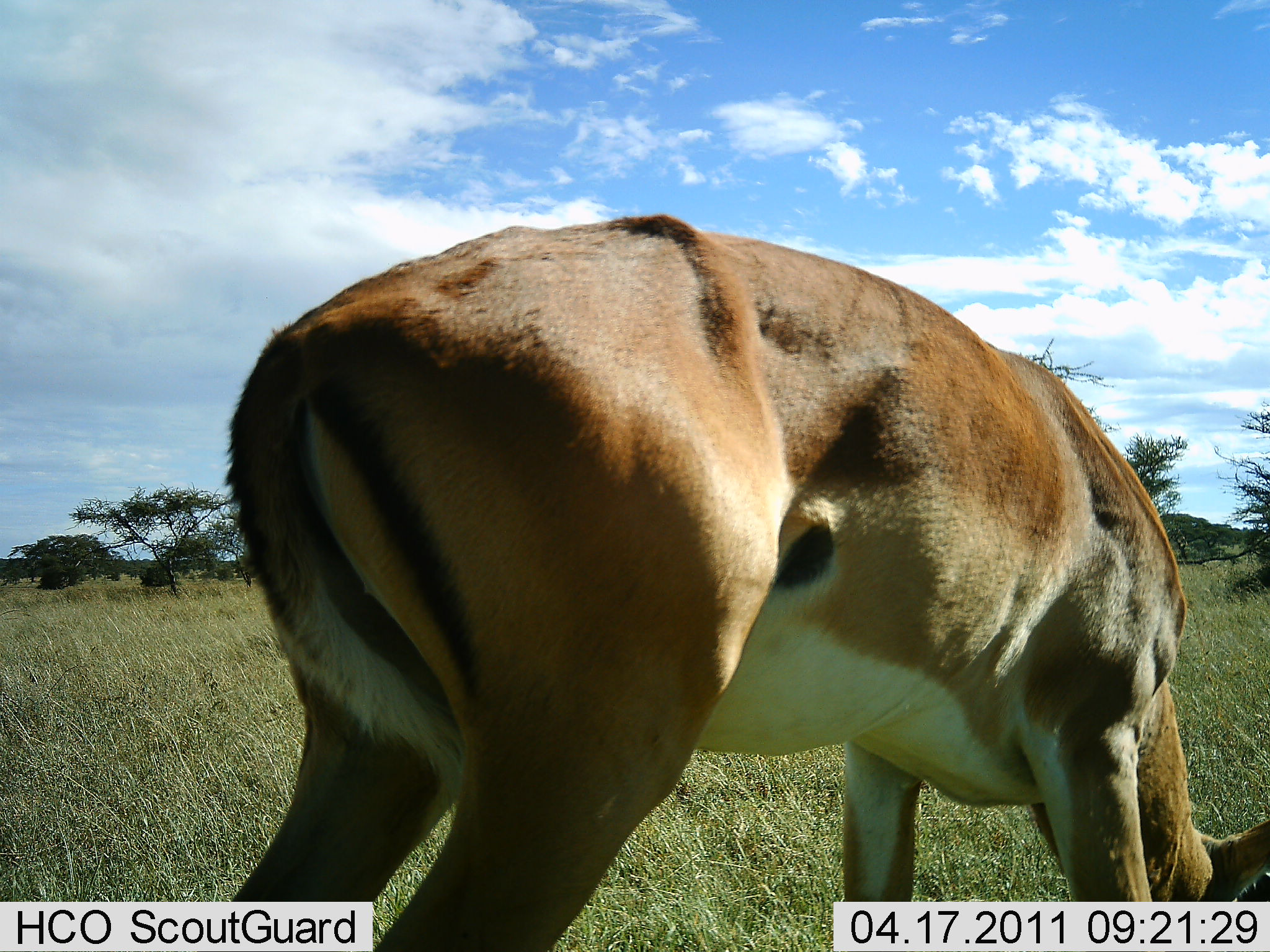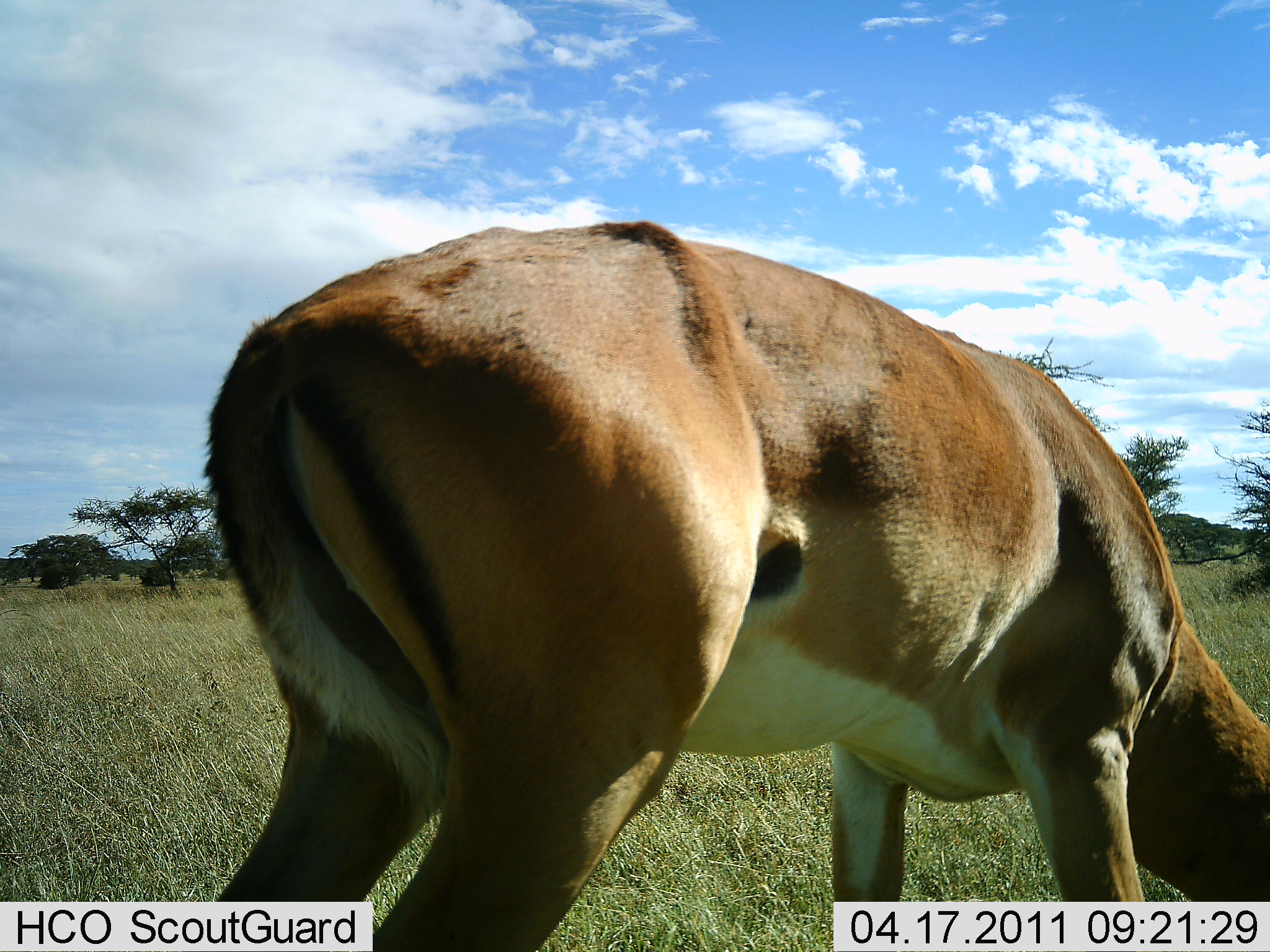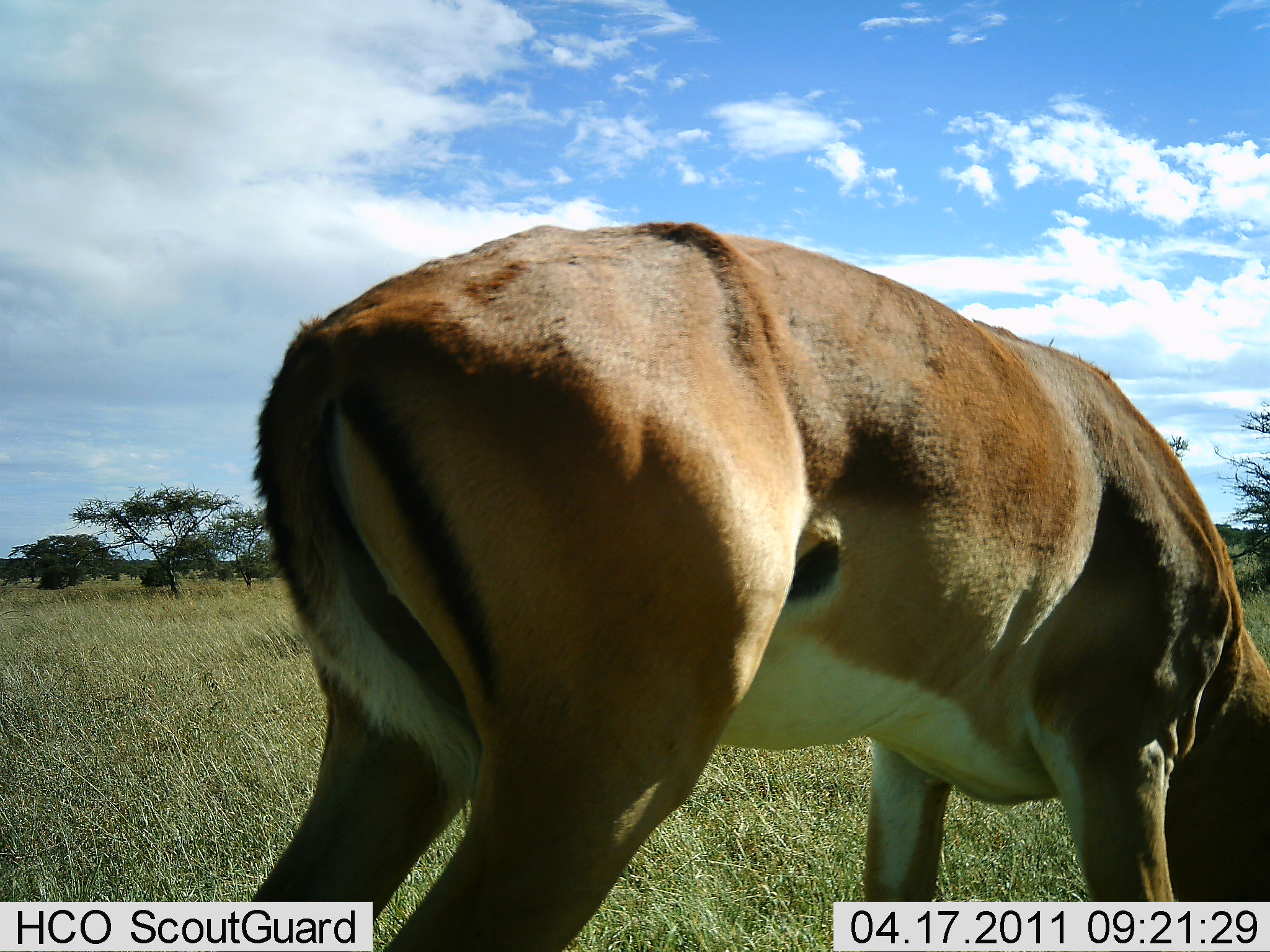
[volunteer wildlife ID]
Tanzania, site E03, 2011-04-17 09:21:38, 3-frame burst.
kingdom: Animalia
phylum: Chordata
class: Mammalia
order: Artiodactyla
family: Bovidae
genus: Nanger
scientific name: Nanger granti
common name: grant's gazelle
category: gazellegrants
Gazellegrants (grant's gazelle) (Nanger granti), count 1. Behavior (volunteer vote fractions): standing 36%, resting 0%, moving 0%, interacting 0%. Young present (vote fraction): 0%. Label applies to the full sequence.